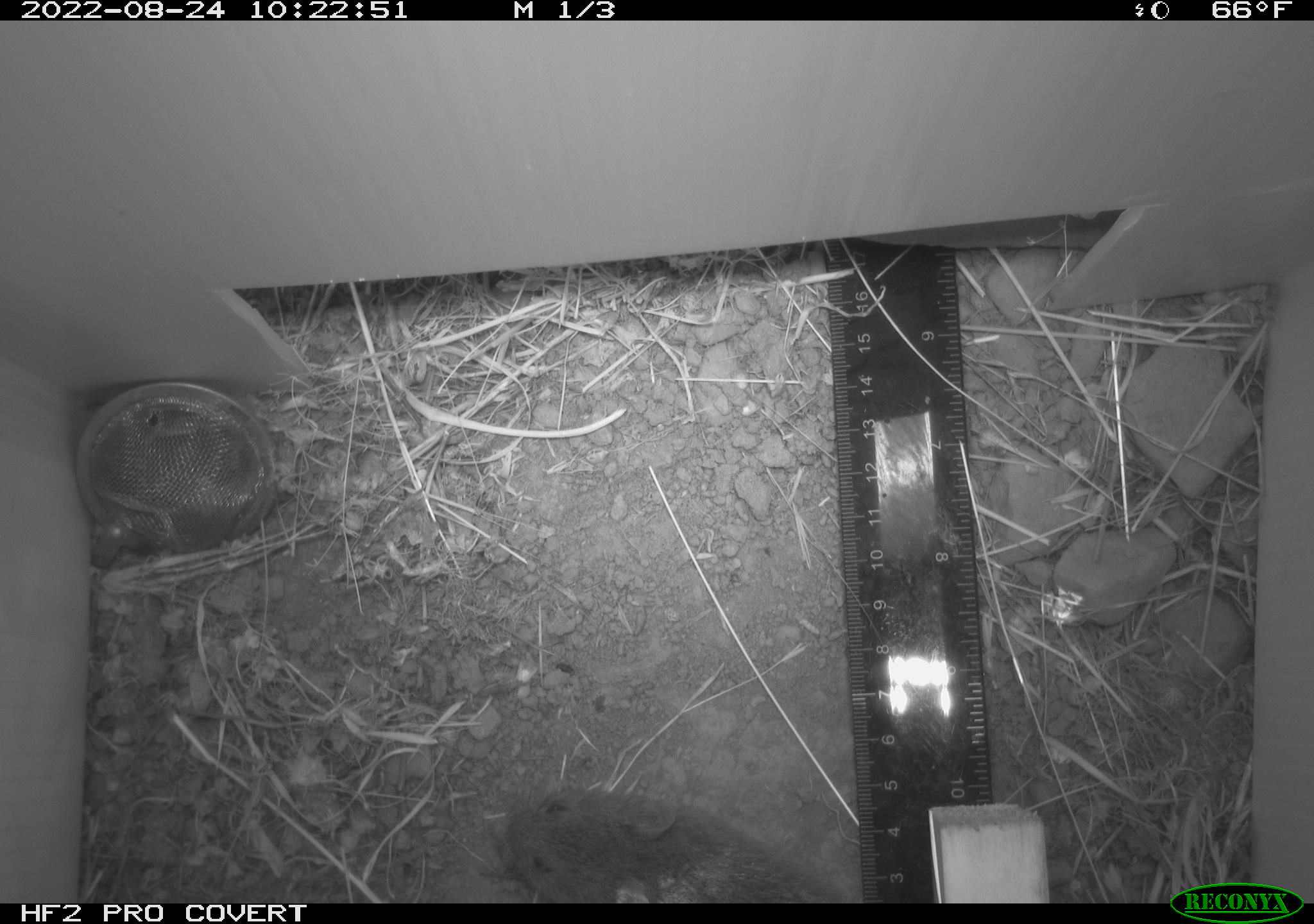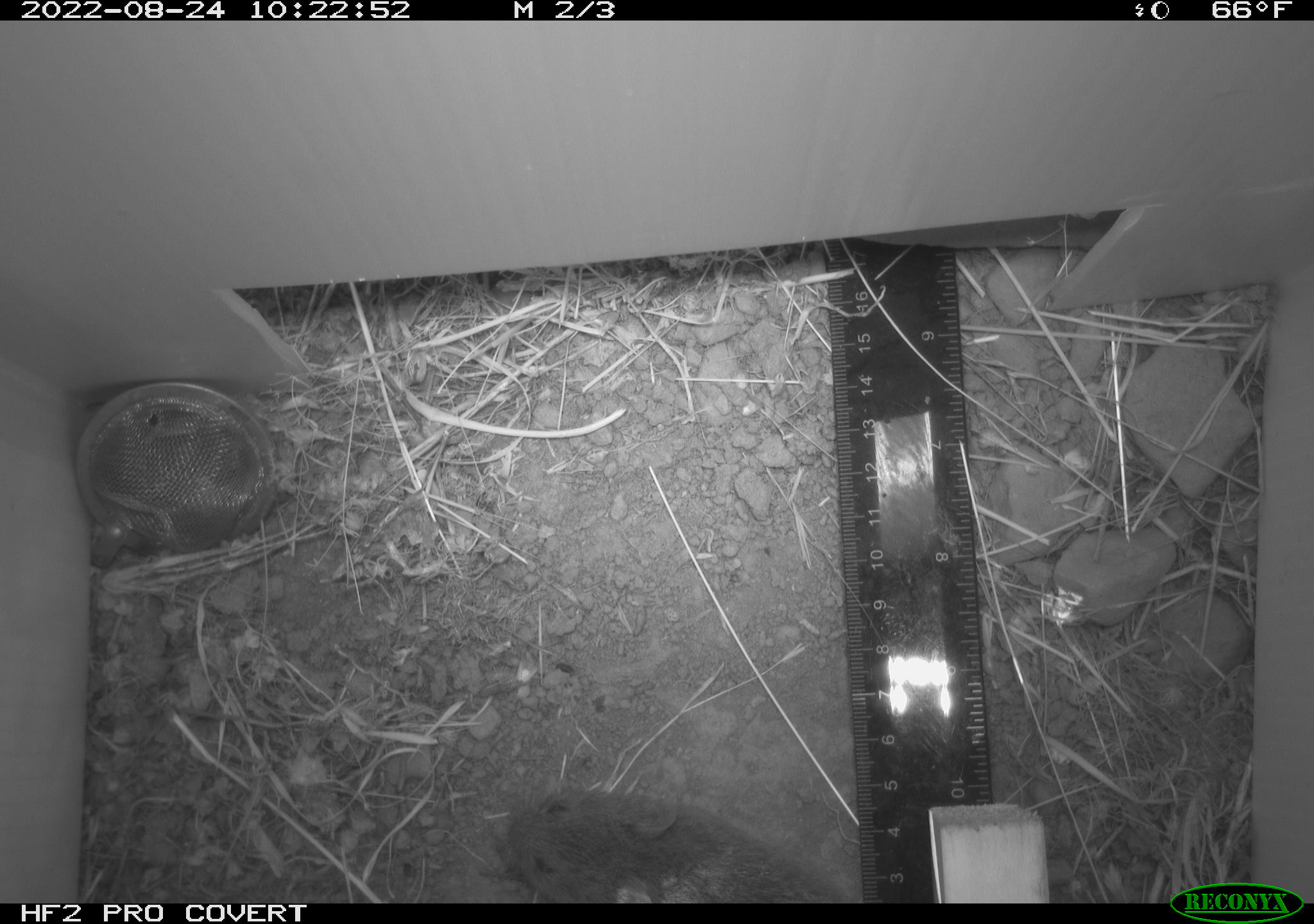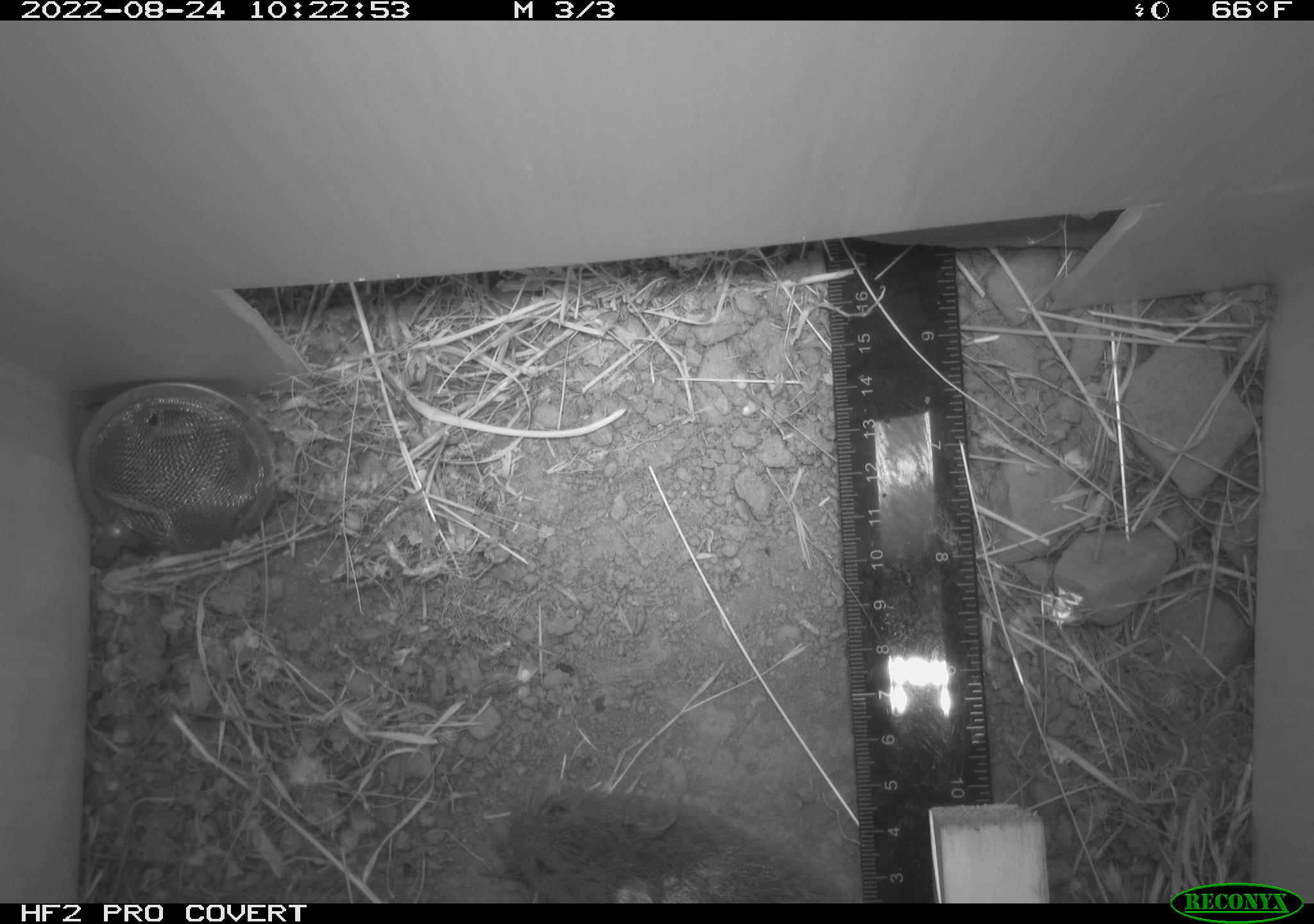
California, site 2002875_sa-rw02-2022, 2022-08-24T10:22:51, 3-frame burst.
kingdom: Animalia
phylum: Chordata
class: Mammalia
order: Rodentia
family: Cricetidae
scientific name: Arvicolinae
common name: voles, lemmings, and muskrats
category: arvicolinae subfamily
Arvicolinae subfamily (voles, lemmings, and muskrats) (Arvicolinae).